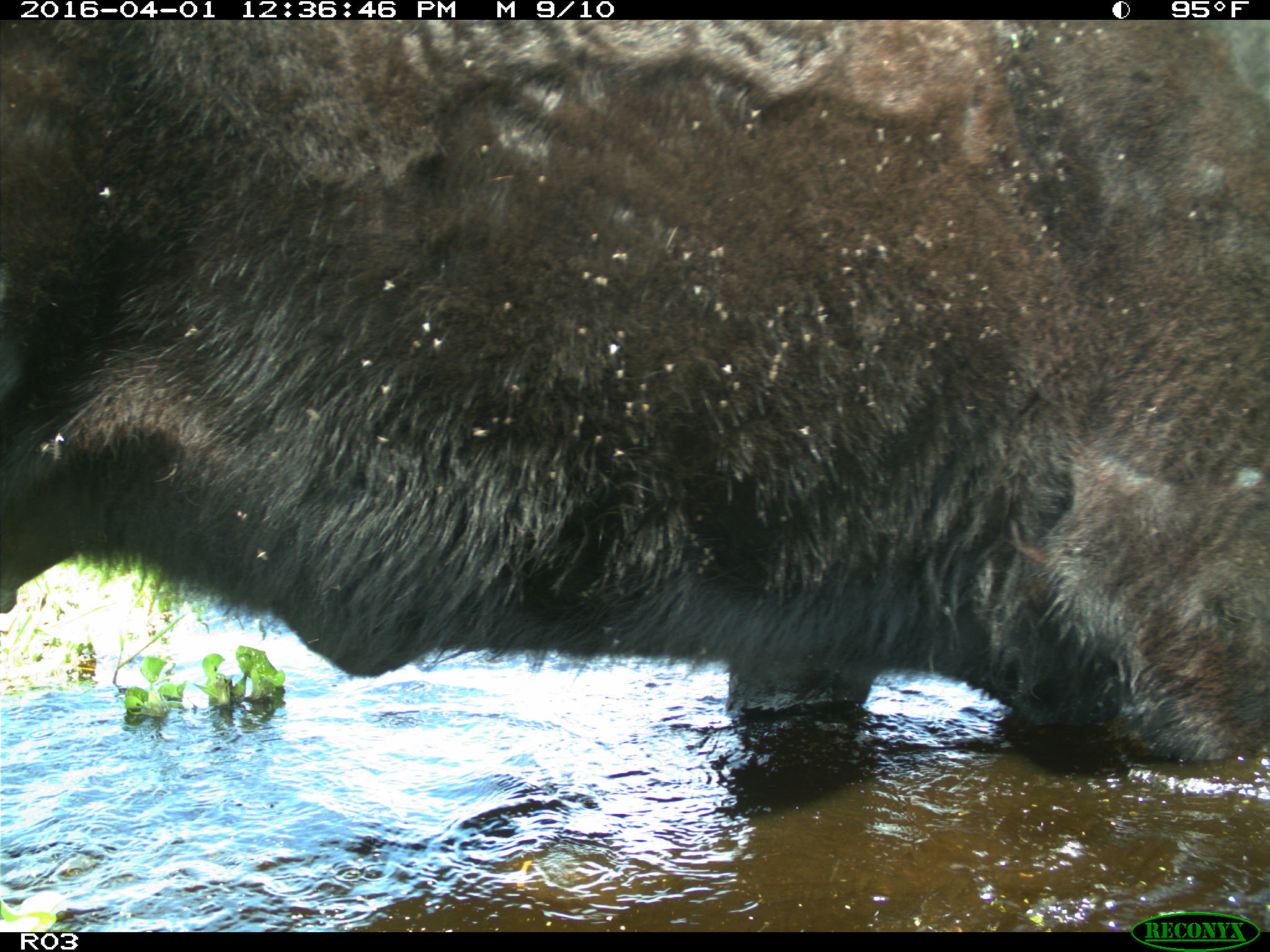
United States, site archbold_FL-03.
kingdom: Animalia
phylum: Chordata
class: Mammalia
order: Artiodactyla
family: Bovidae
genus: Bos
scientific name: Bos taurus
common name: domestic cow